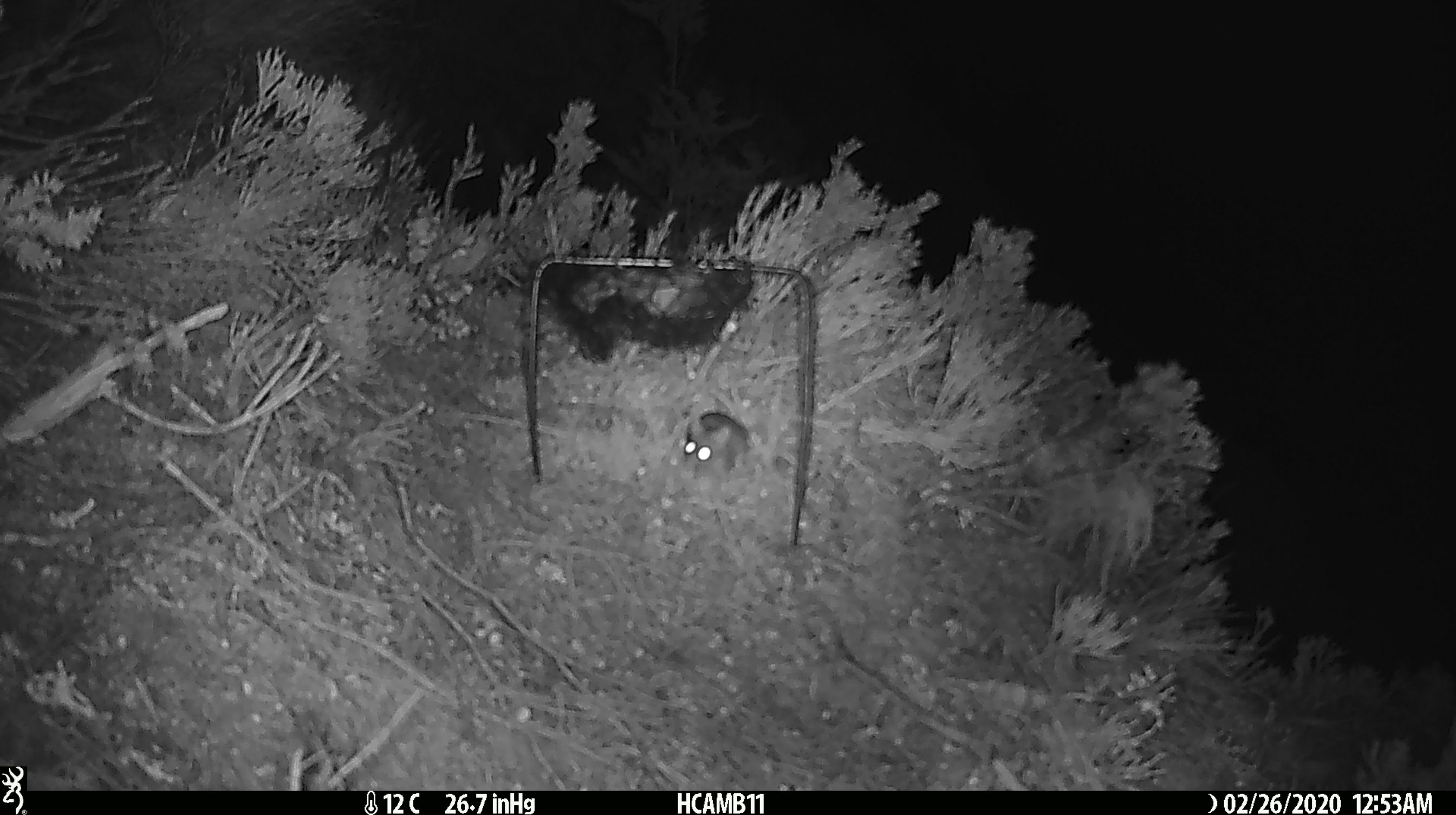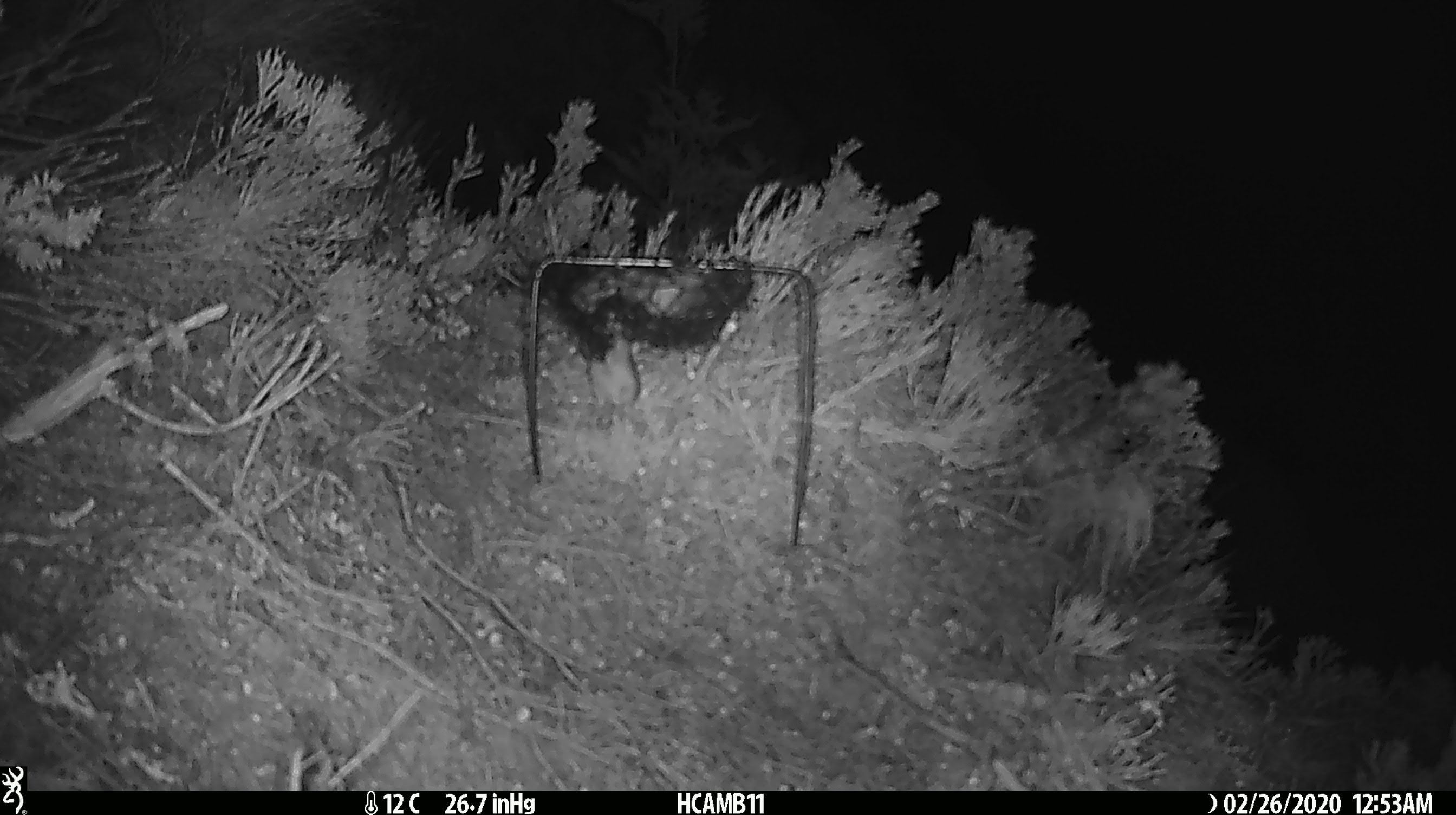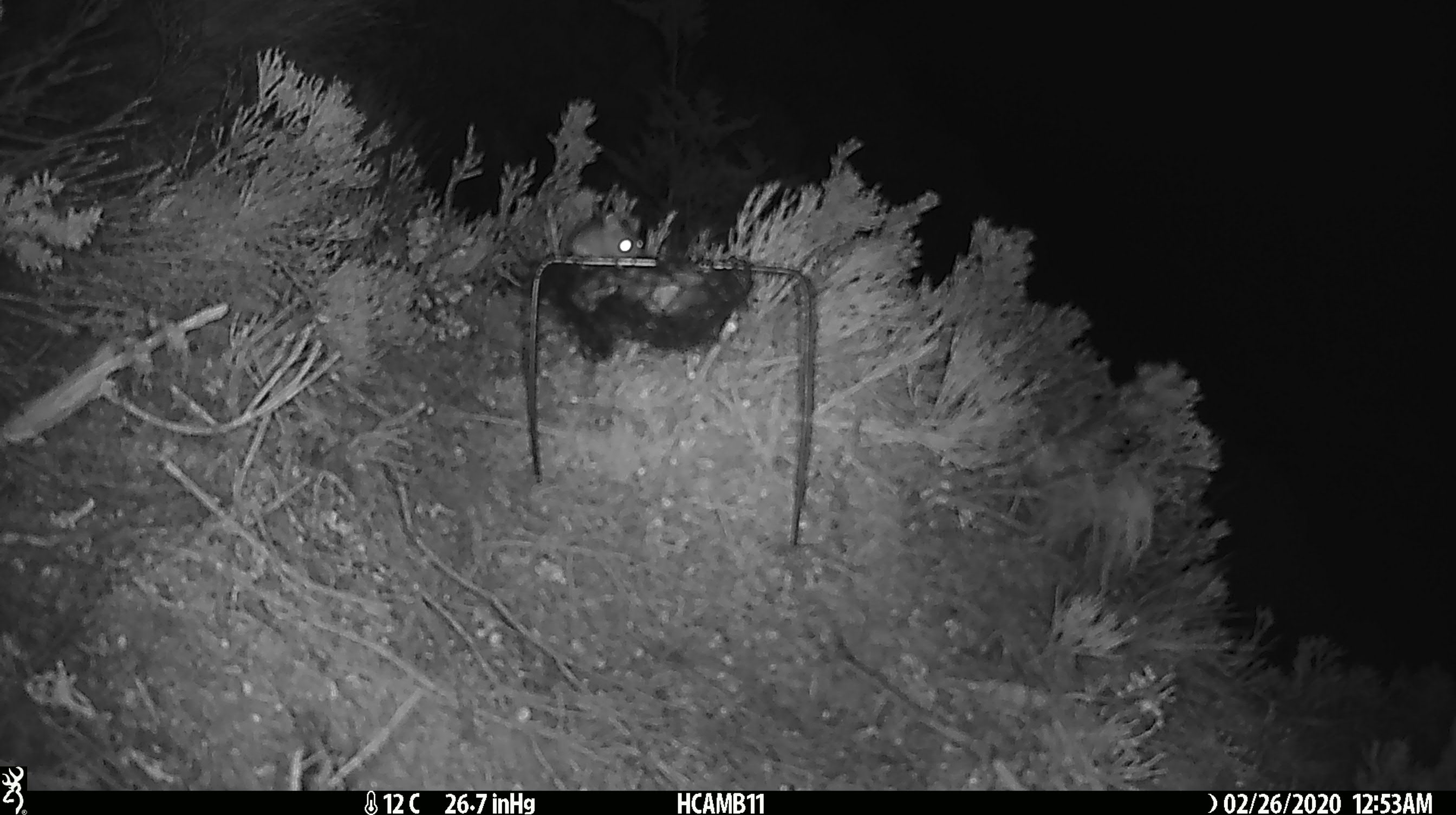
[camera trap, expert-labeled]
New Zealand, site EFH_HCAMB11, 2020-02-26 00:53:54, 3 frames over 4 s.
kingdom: Animalia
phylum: Chordata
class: Mammalia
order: Rodentia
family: Muridae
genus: Mus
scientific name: Mus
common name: mouse